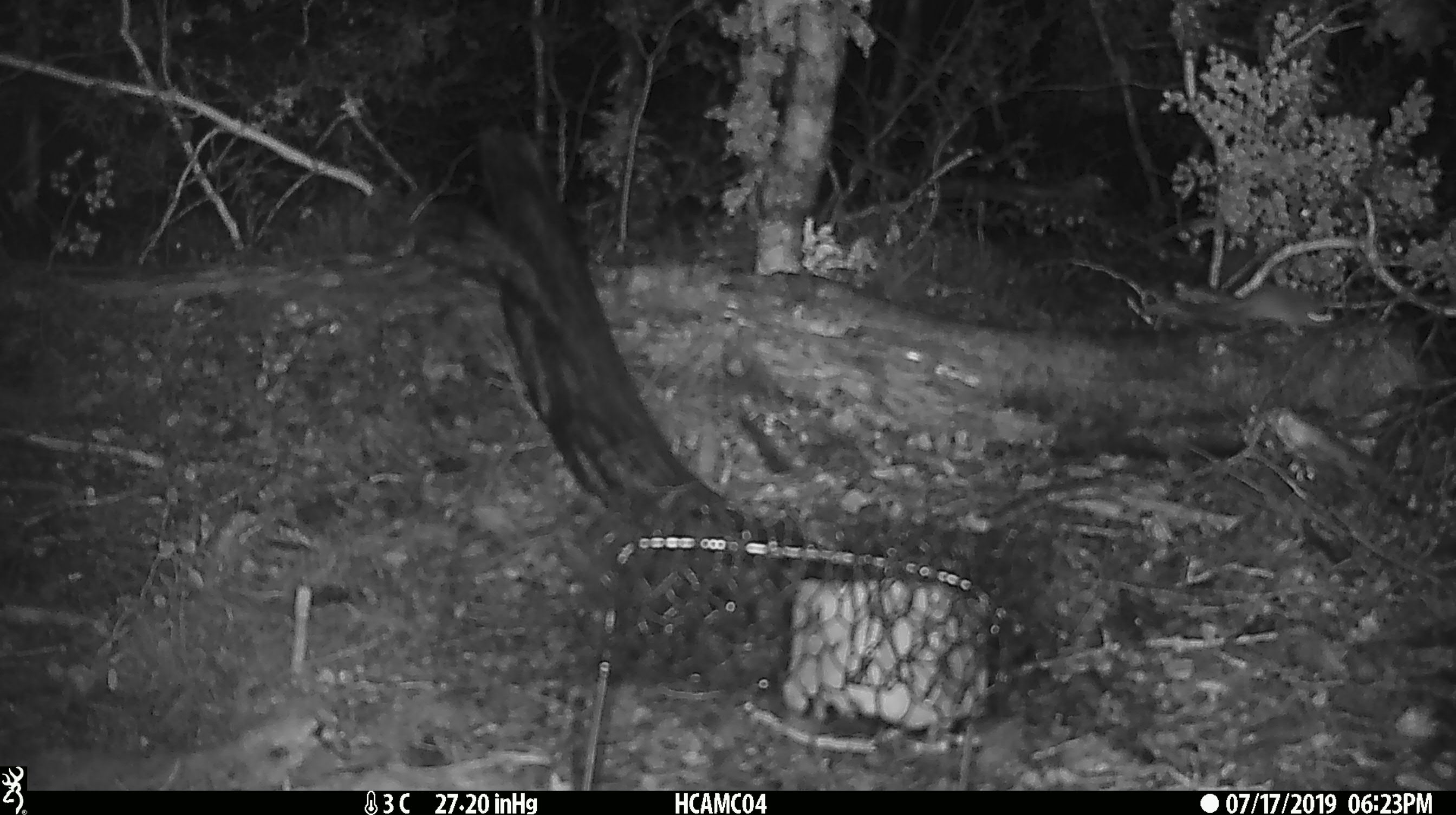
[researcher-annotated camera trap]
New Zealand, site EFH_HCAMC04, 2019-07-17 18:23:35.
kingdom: Animalia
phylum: Chordata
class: Mammalia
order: Rodentia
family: Muridae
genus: Mus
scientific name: Mus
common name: mouse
Mouse (Mus).